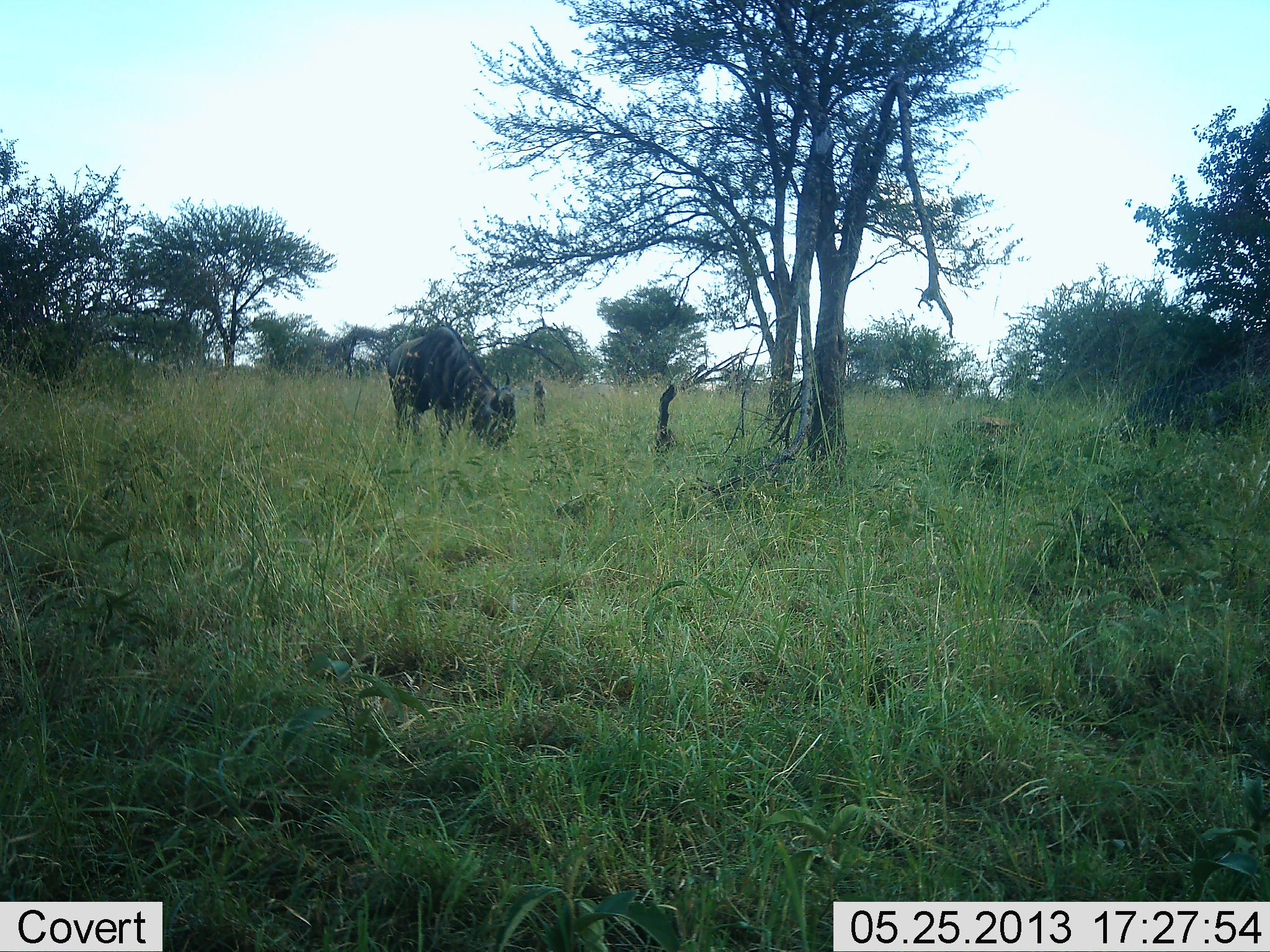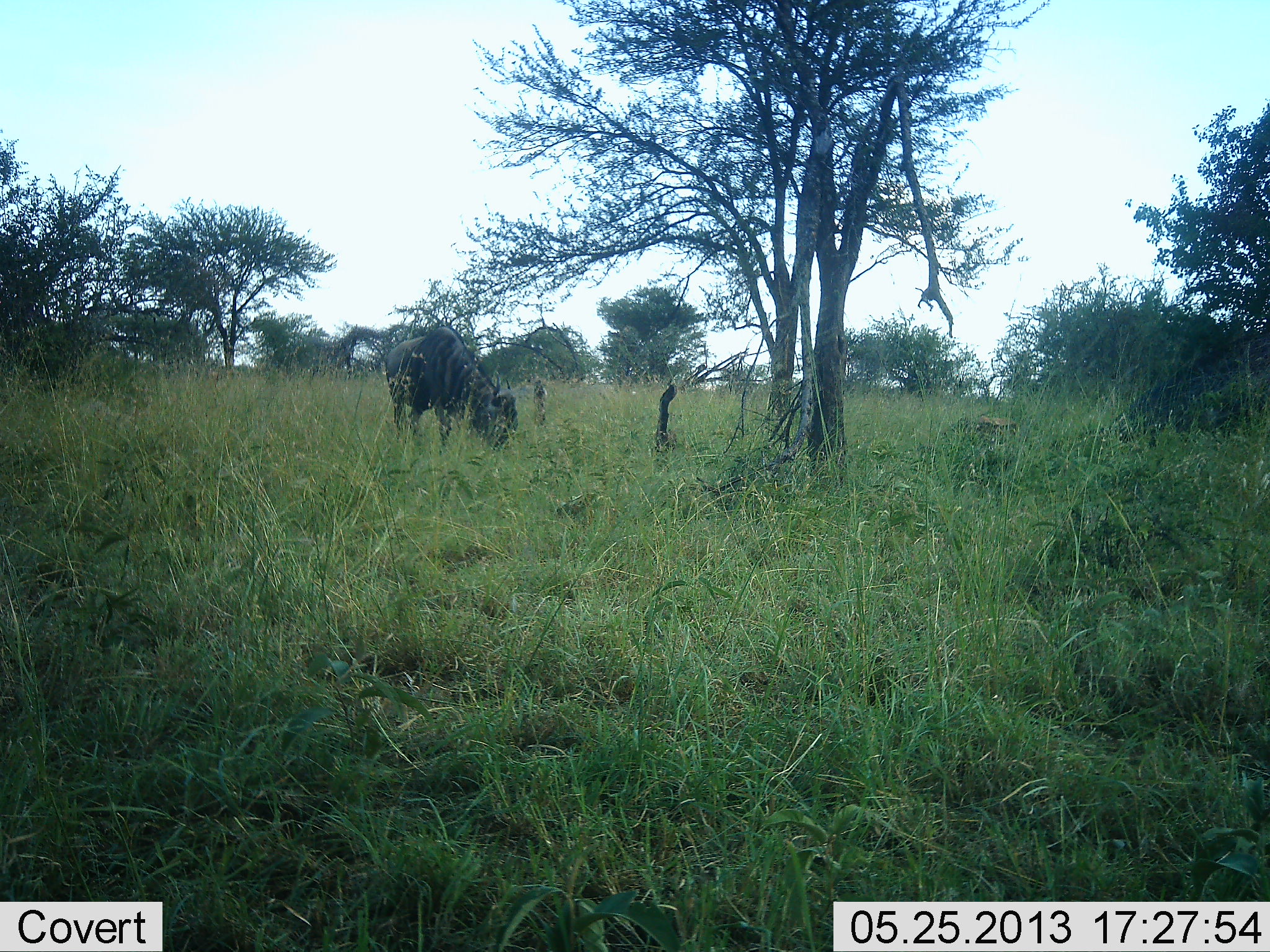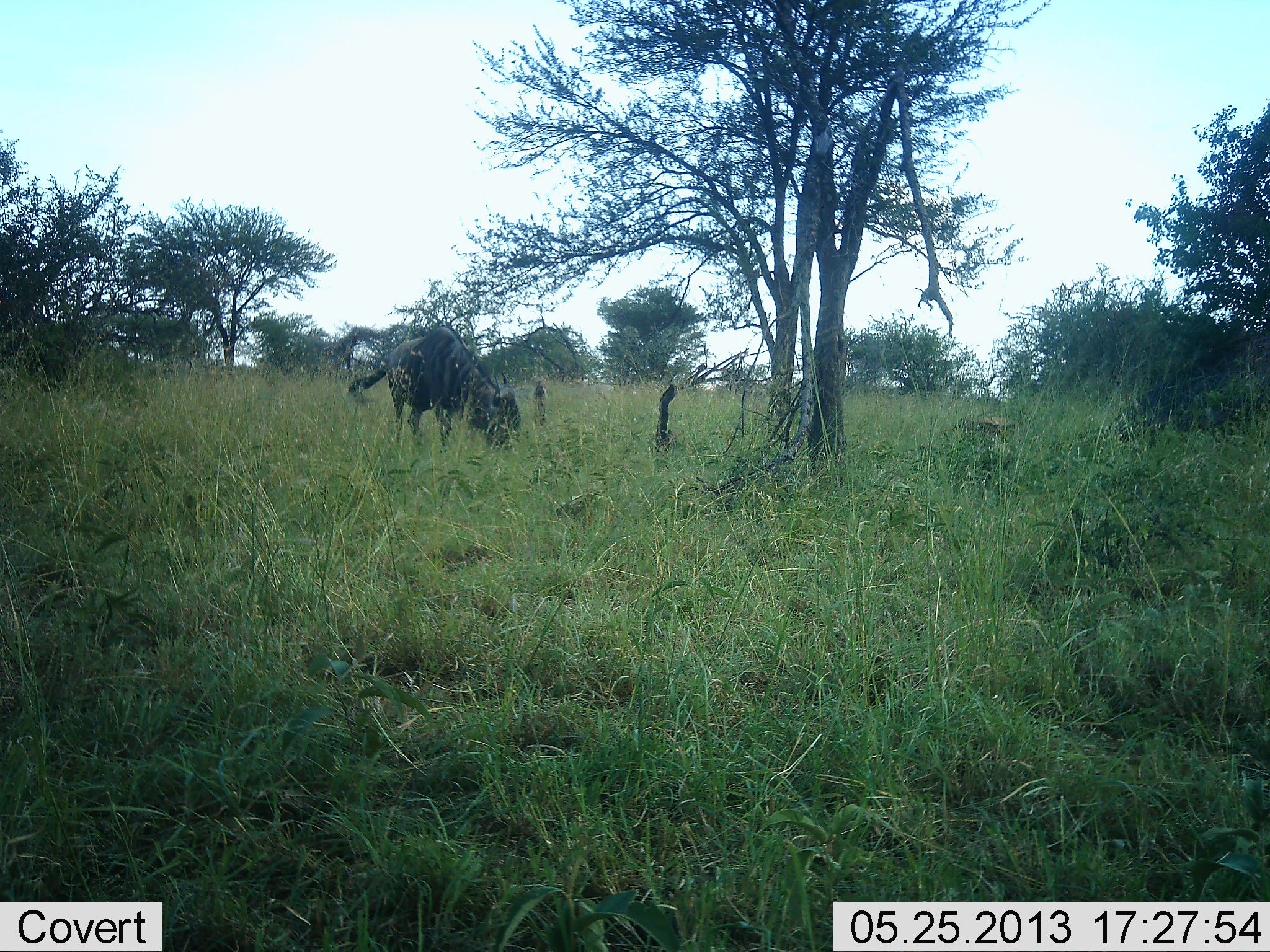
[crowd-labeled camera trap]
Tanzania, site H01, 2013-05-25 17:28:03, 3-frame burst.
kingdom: Animalia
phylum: Chordata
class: Mammalia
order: Artiodactyla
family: Bovidae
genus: Connochaetes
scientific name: Connochaetes taurinus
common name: blue wildebeest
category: wildebeest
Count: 1.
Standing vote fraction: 10%.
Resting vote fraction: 0%.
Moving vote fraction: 0%.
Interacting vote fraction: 0%.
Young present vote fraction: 10%.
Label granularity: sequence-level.